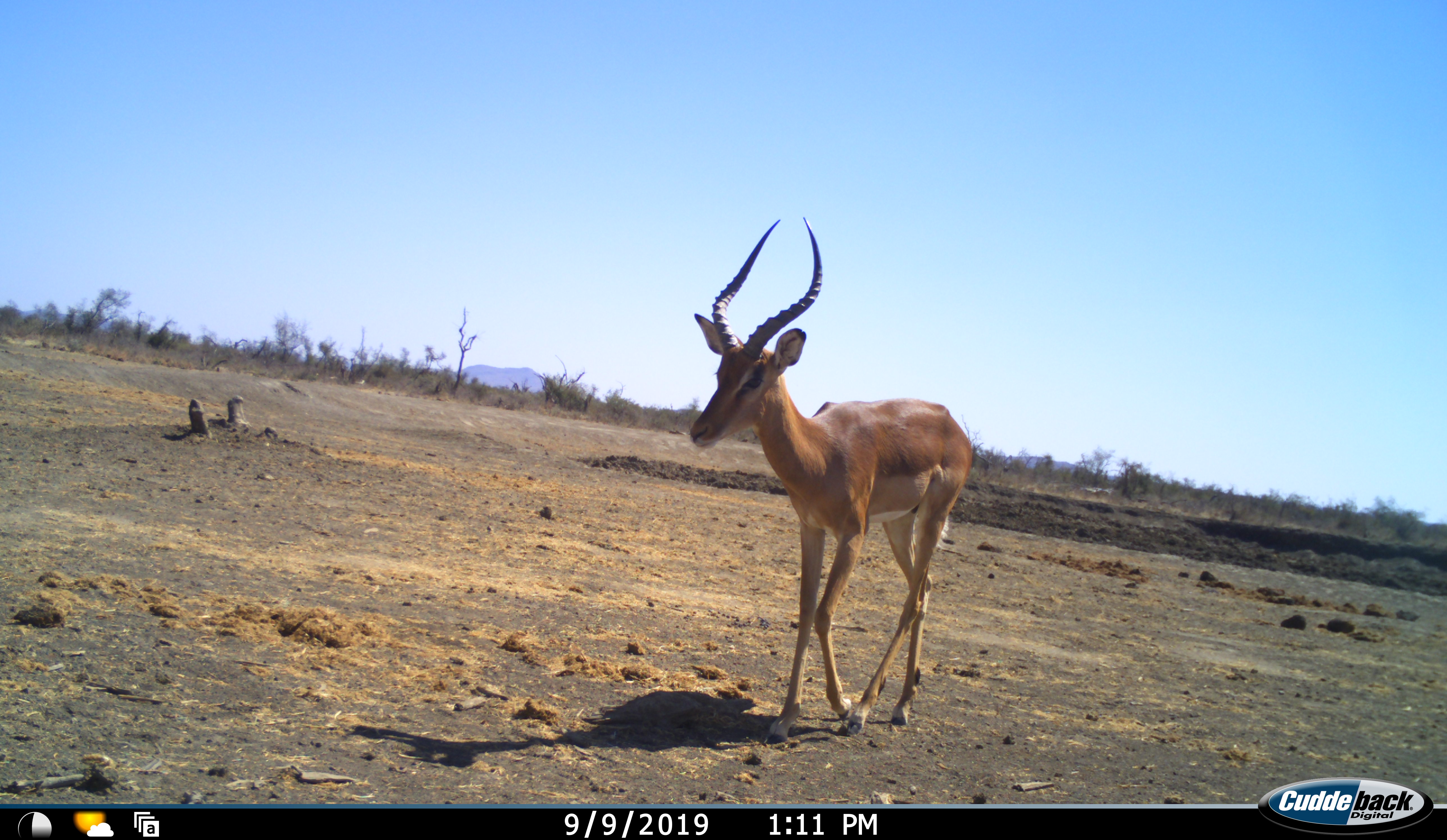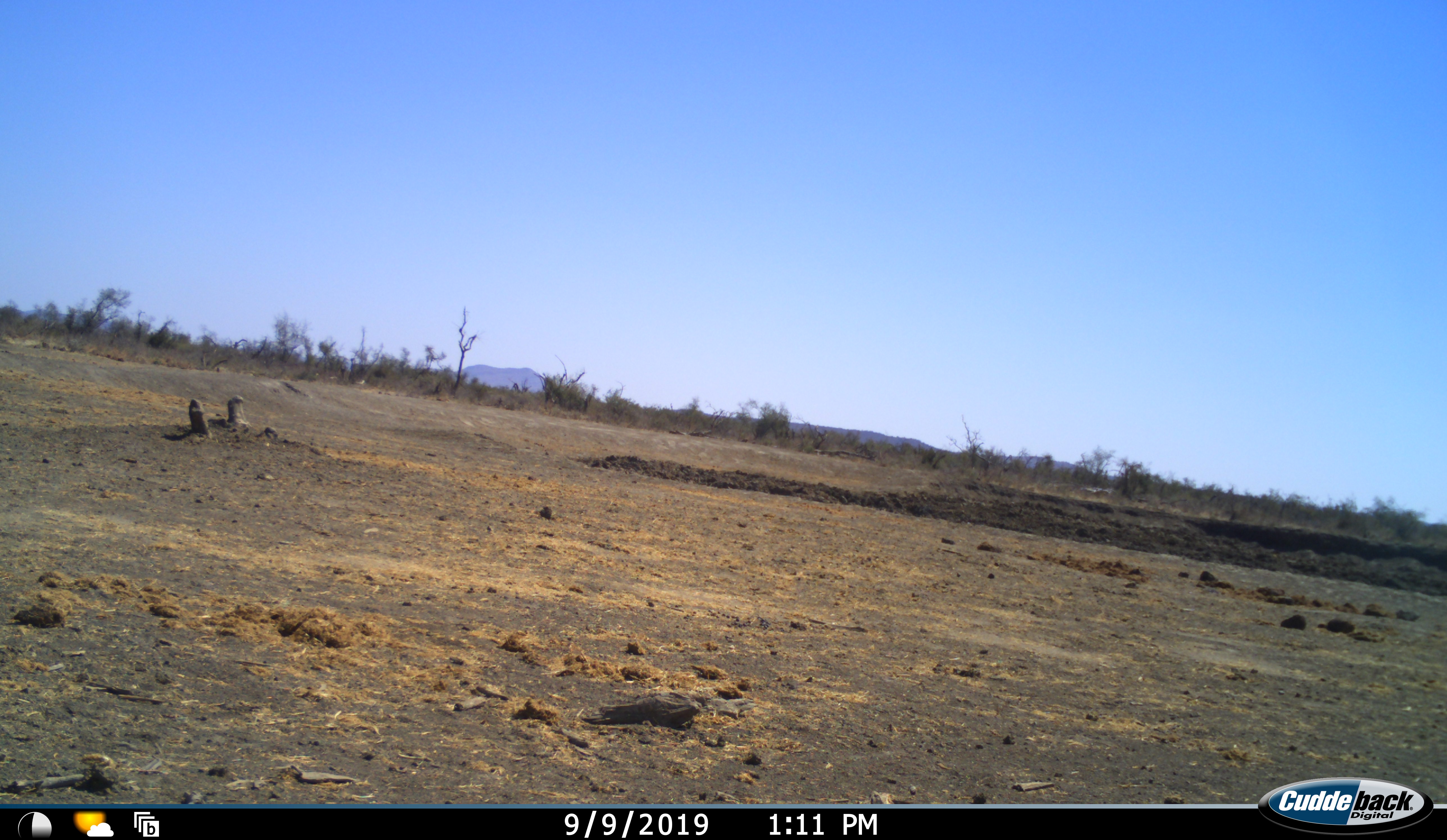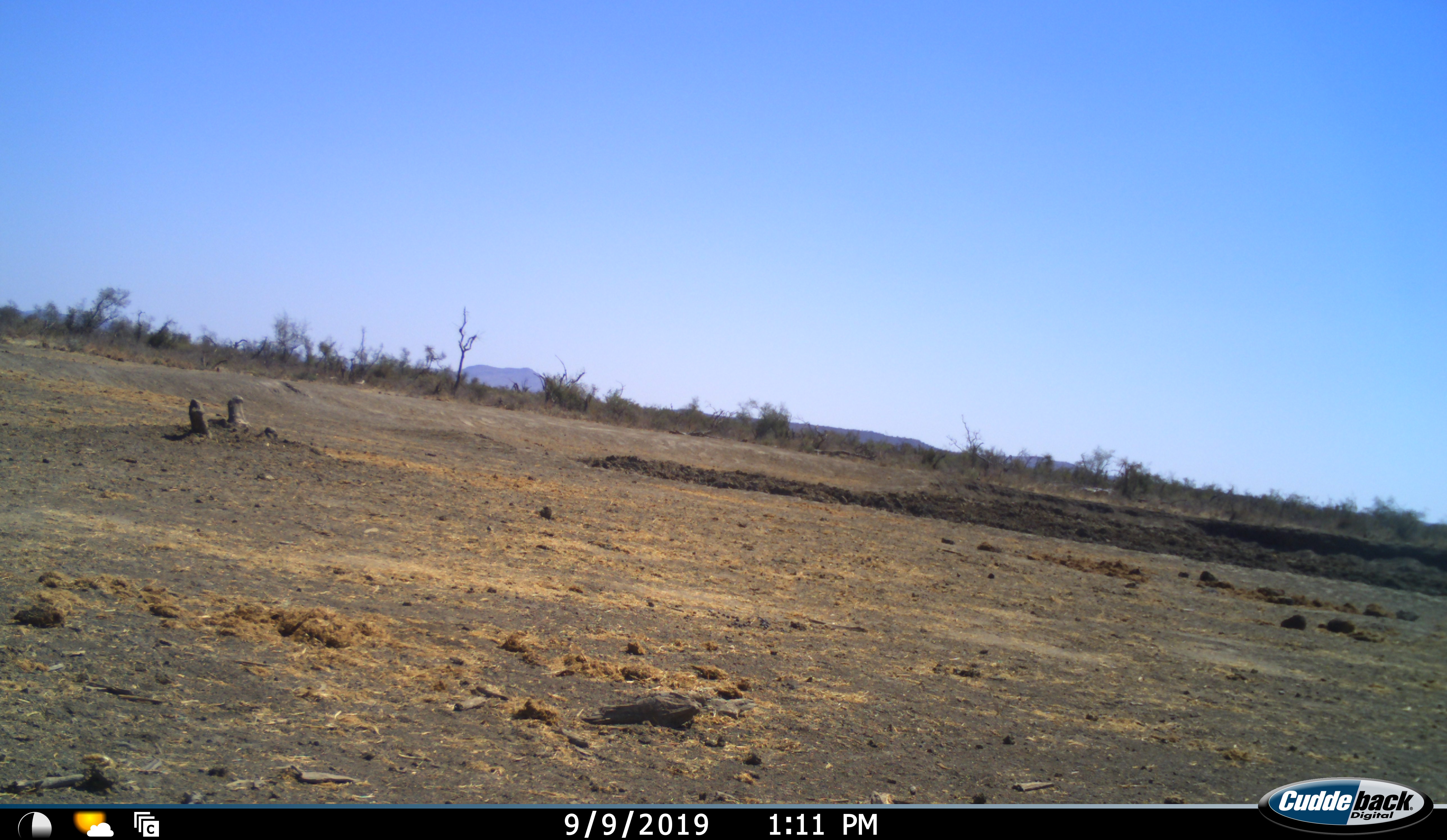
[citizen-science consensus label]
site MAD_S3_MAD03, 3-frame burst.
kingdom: Animalia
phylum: Chordata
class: Mammalia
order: Artiodactyla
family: Bovidae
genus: Aepyceros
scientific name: Aepyceros melampus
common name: impala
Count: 1.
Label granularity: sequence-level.